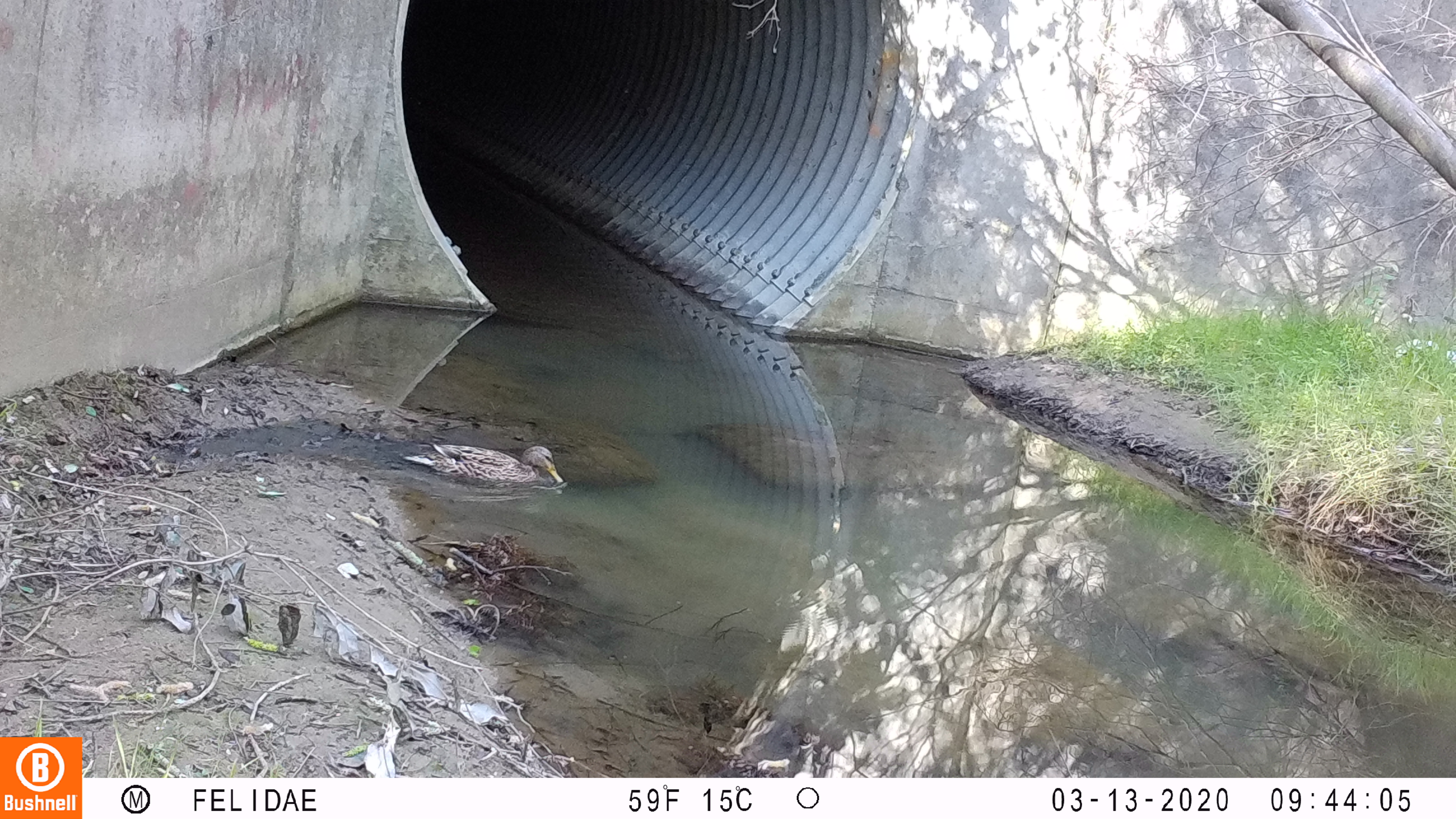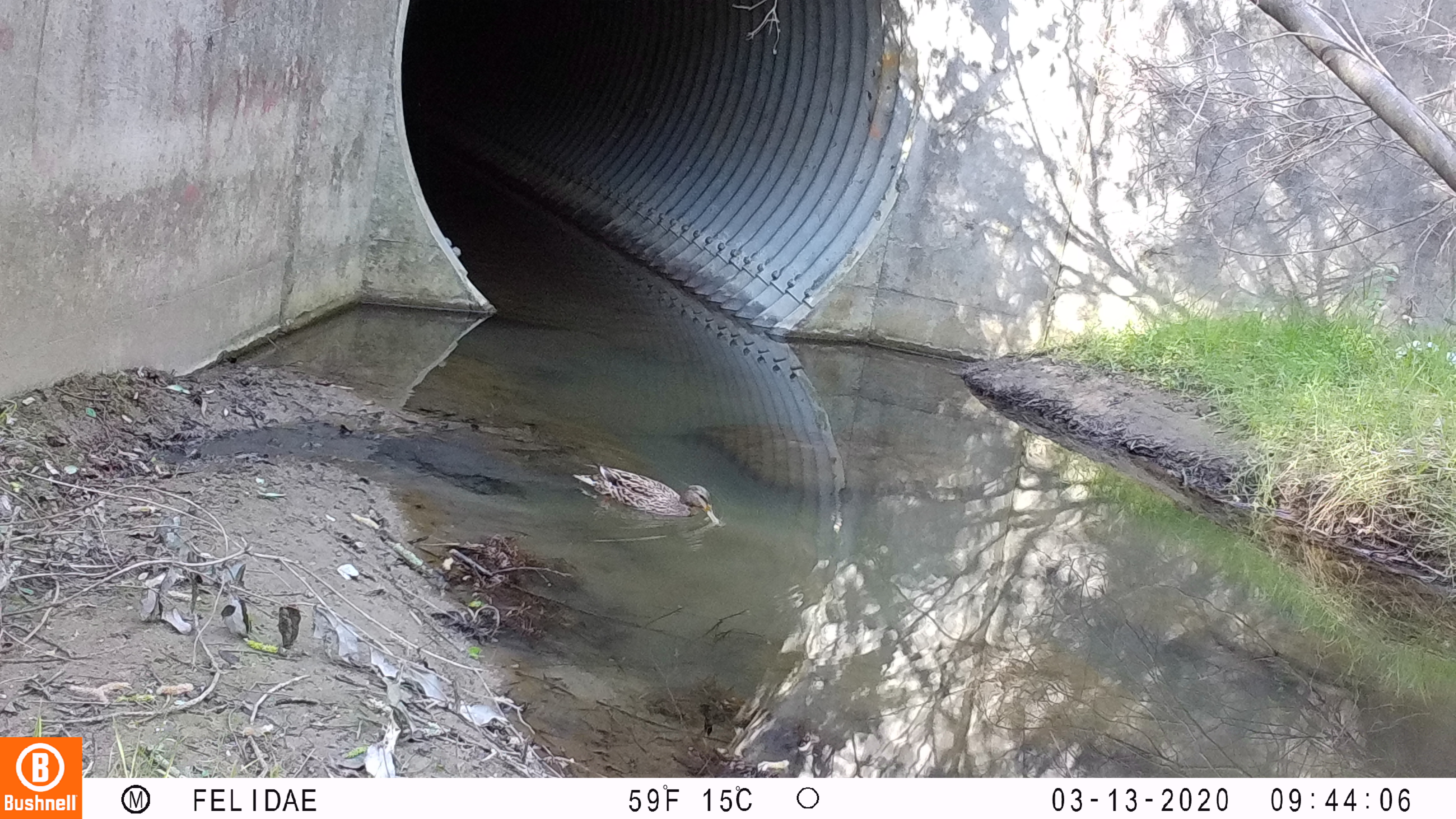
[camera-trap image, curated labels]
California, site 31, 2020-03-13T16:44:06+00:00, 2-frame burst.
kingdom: Animalia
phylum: Chordata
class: Aves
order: Anseriformes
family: Anatidae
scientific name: Anatidae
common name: duck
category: duck species